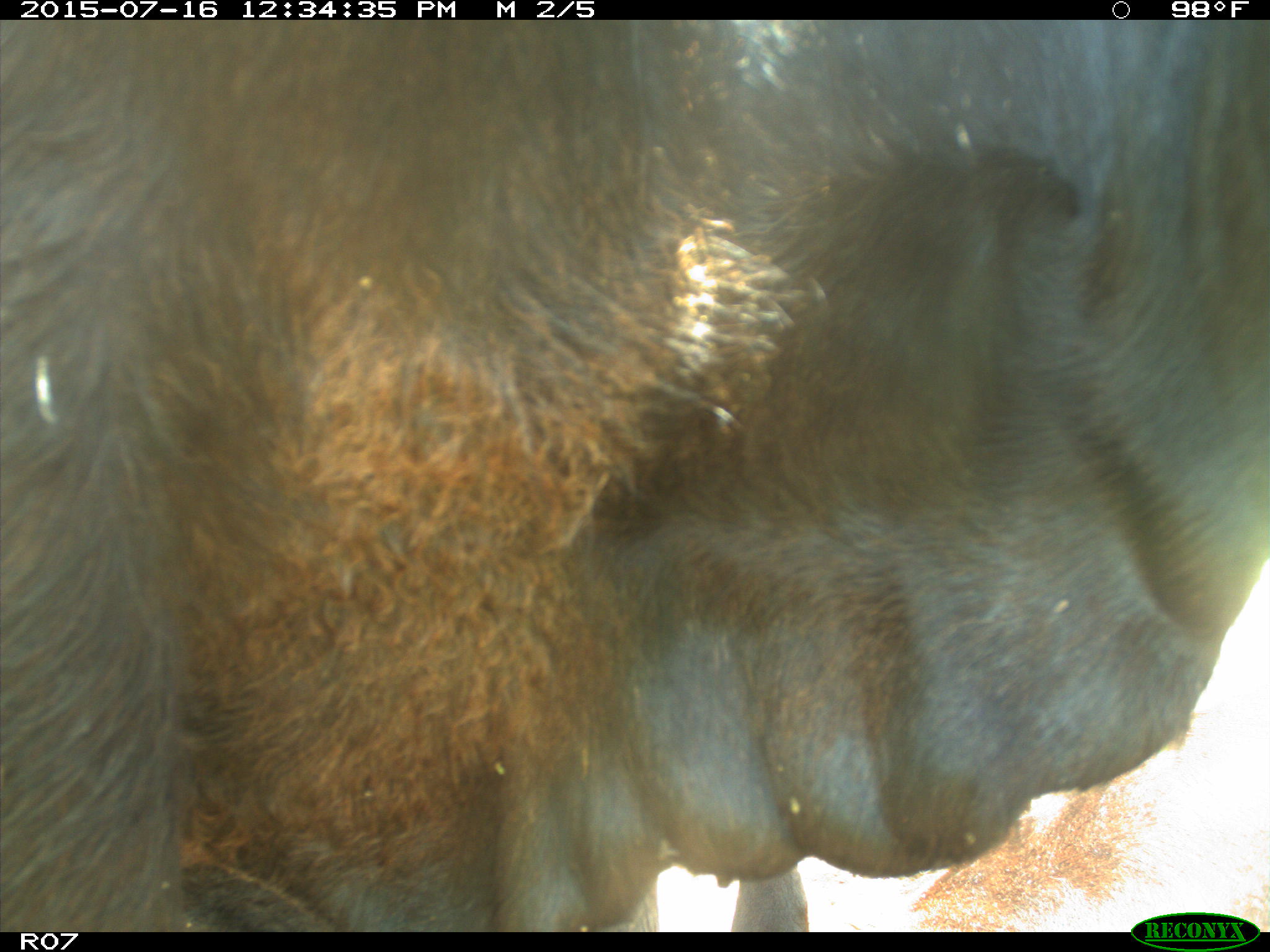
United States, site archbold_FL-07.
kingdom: Animalia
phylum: Chordata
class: Mammalia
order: Artiodactyla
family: Bovidae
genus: Bos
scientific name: Bos taurus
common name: domestic cow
Bos taurus (domestic cow).